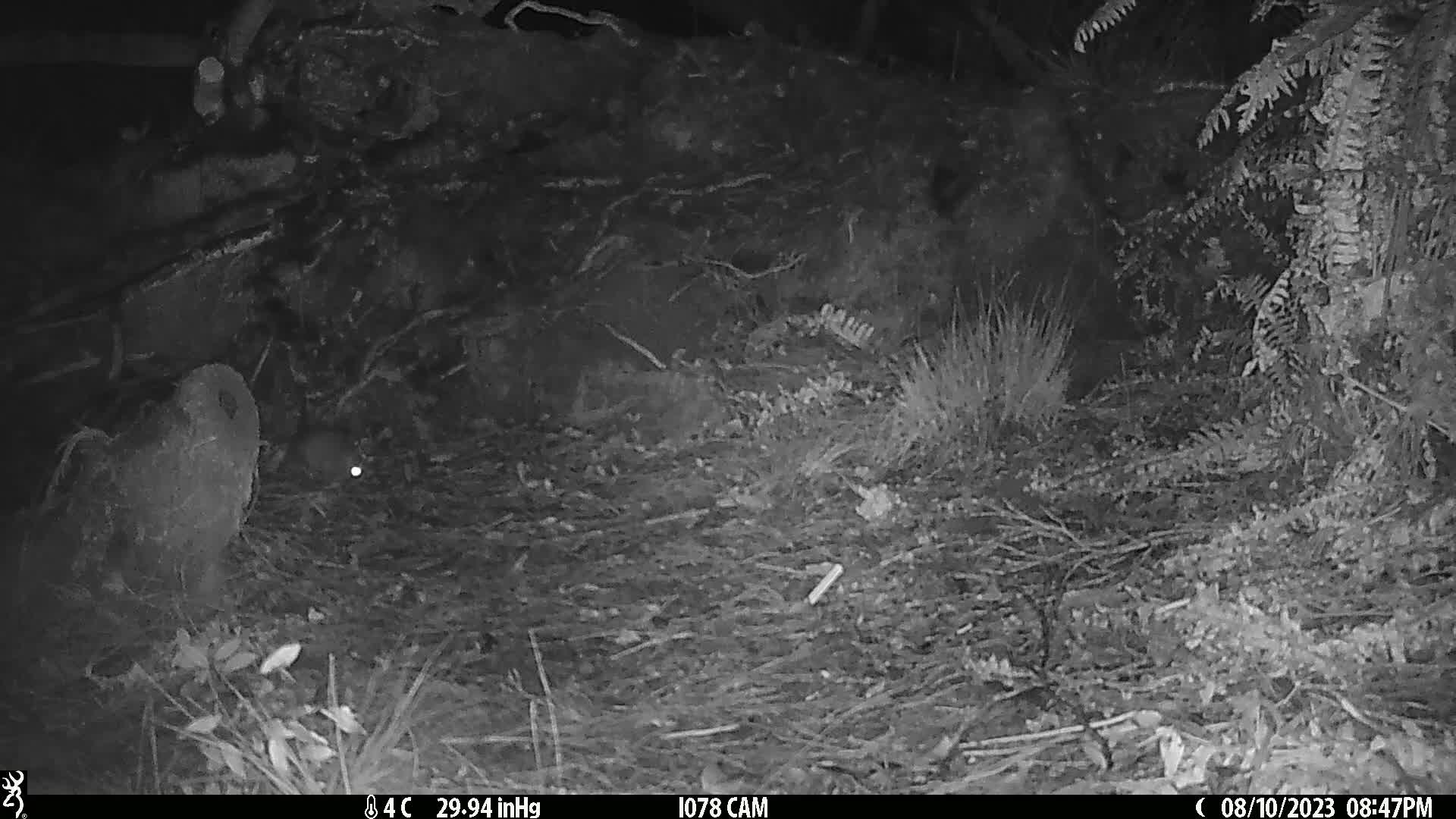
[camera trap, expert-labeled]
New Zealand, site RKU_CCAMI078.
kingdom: Animalia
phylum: Chordata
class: Mammalia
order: Rodentia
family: Muridae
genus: Rattus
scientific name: Rattus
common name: rat